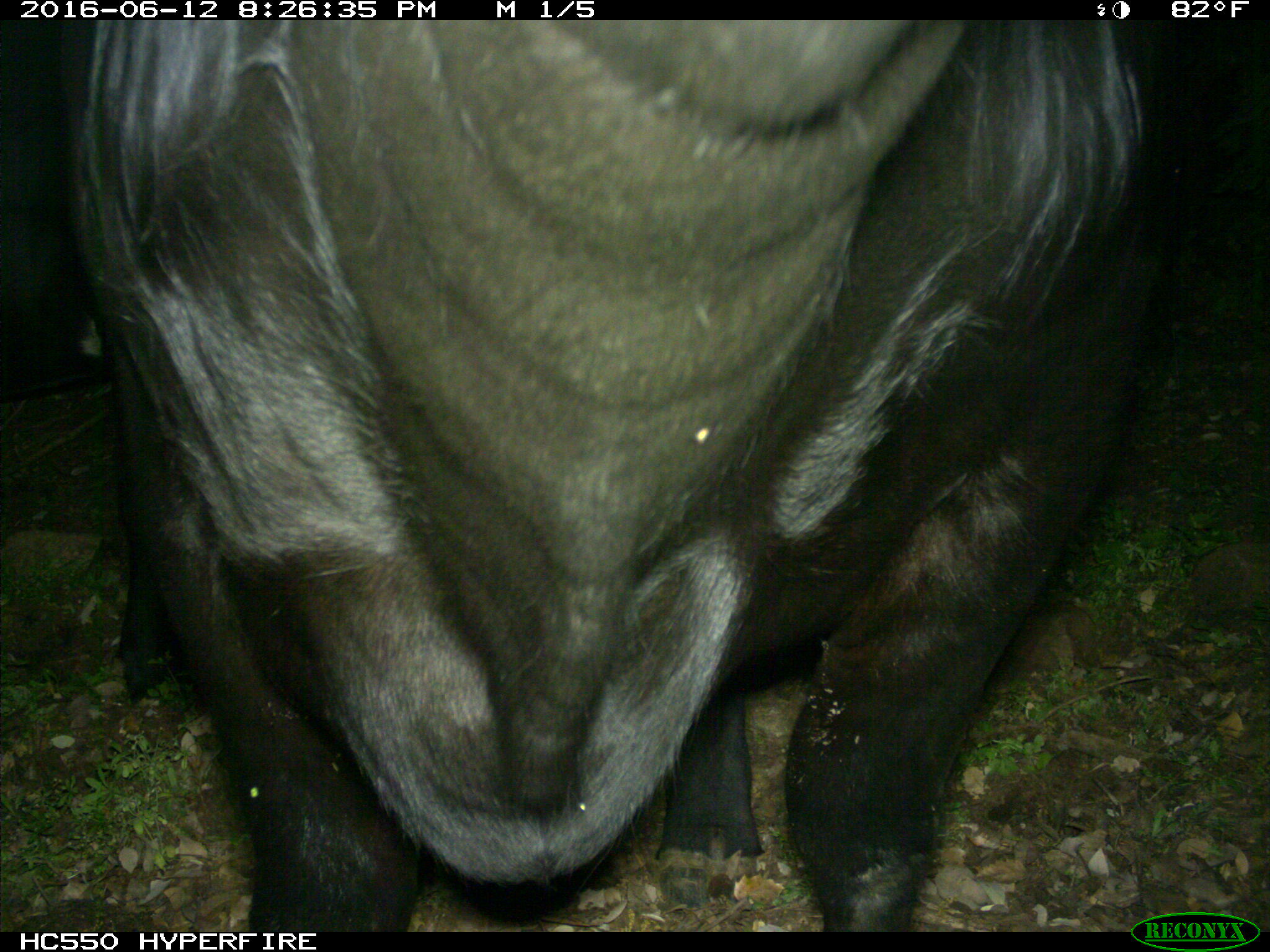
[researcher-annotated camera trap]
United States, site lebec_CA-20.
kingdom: Animalia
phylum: Chordata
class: Mammalia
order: Artiodactyla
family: Bovidae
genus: Bos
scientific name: Bos taurus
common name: domestic cow